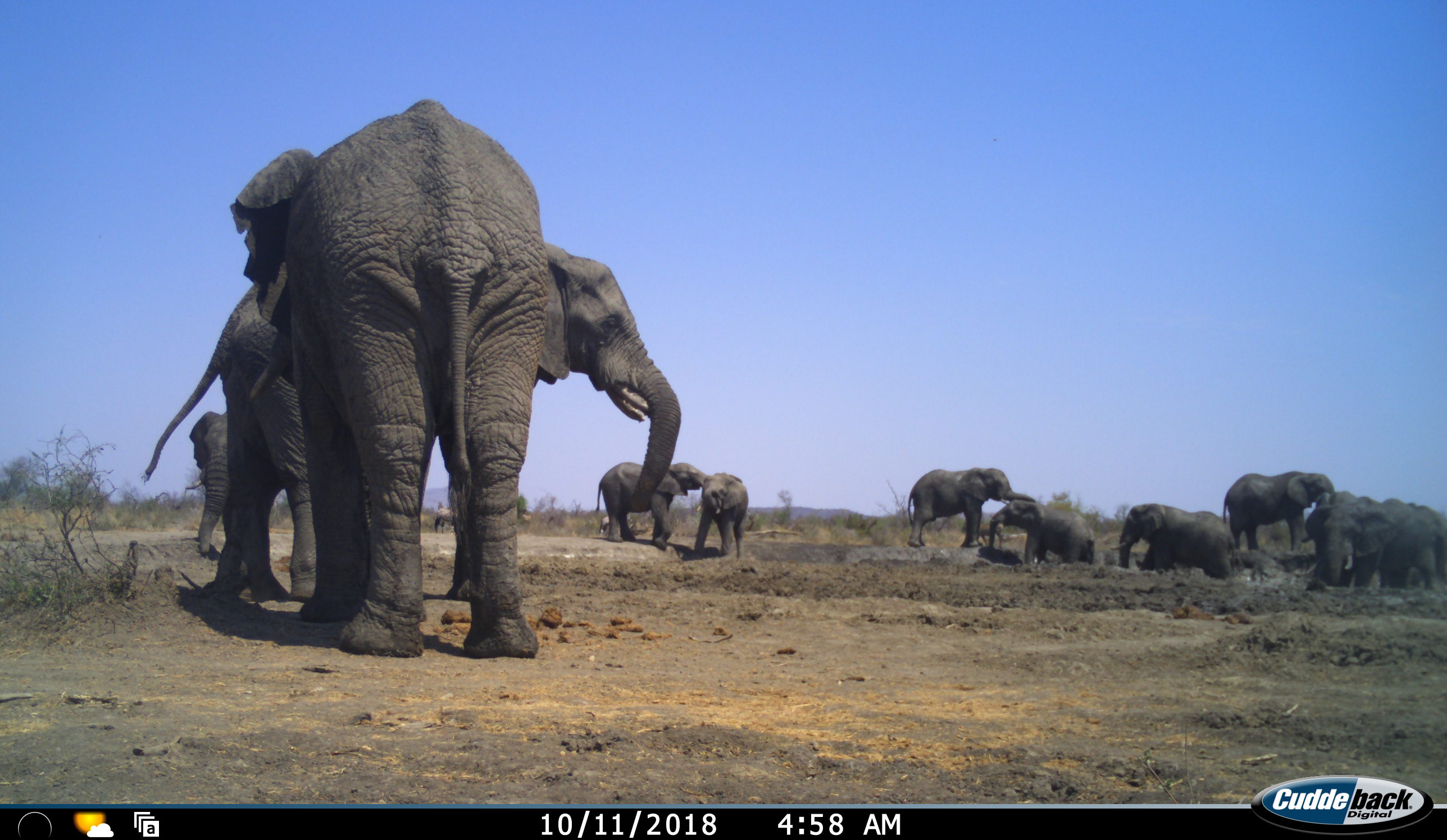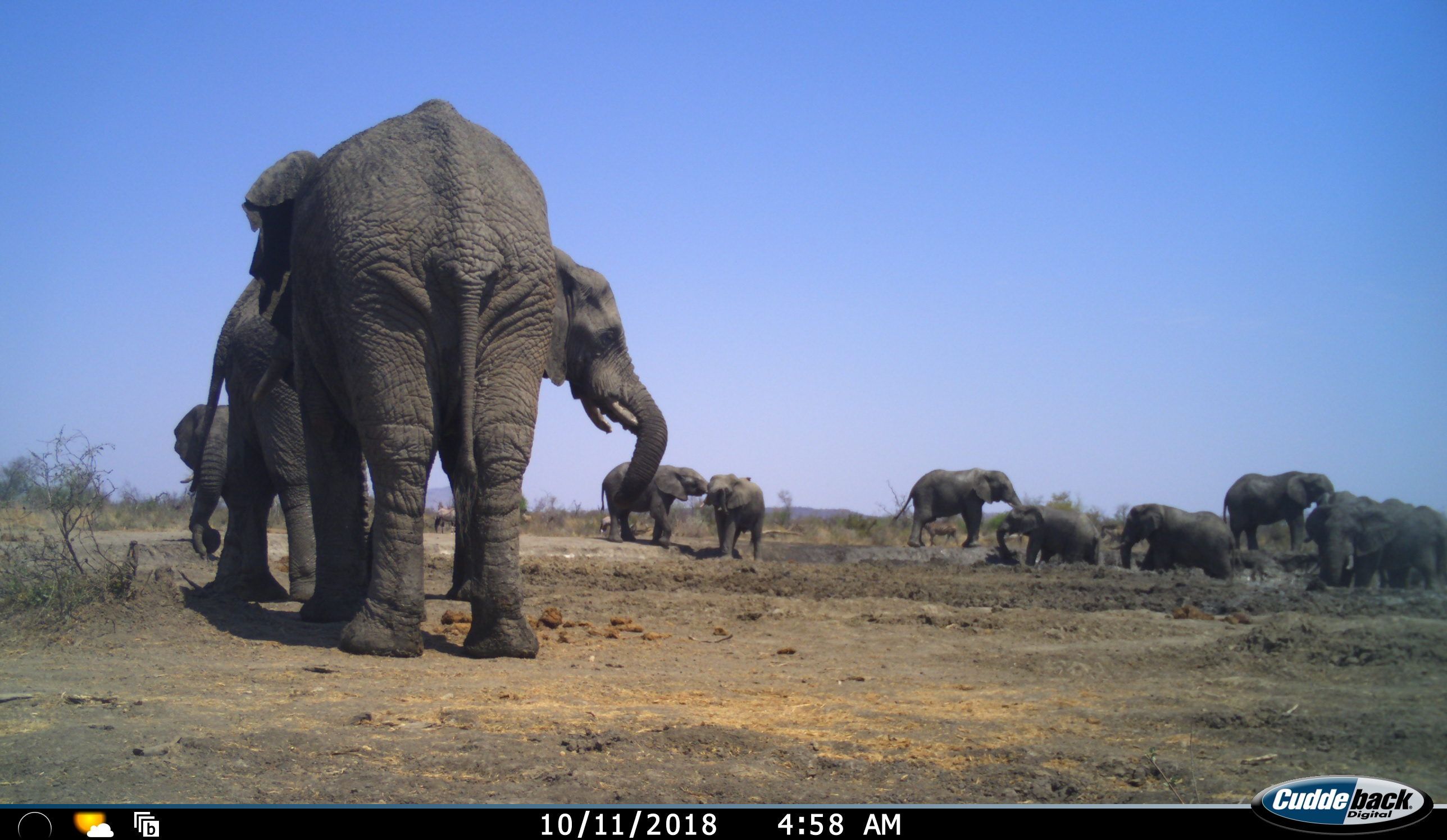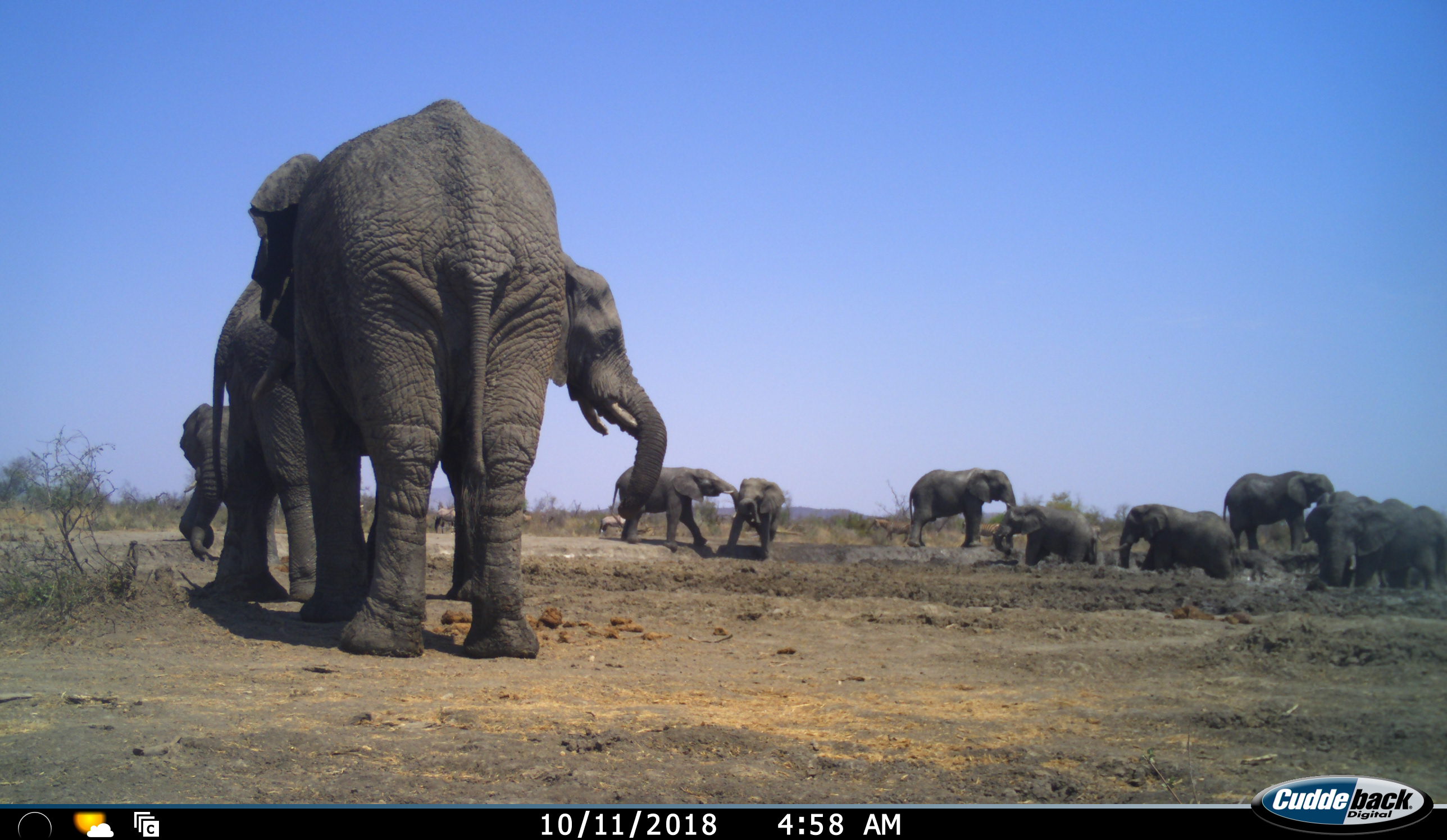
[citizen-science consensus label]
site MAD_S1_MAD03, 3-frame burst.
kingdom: Animalia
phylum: Chordata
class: Mammalia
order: Proboscidea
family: Elephantidae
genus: Loxodonta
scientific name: Loxodonta africana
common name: african bush elephant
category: elephant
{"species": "elephant (african bush elephant) (Loxodonta africana)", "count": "11-50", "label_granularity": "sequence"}